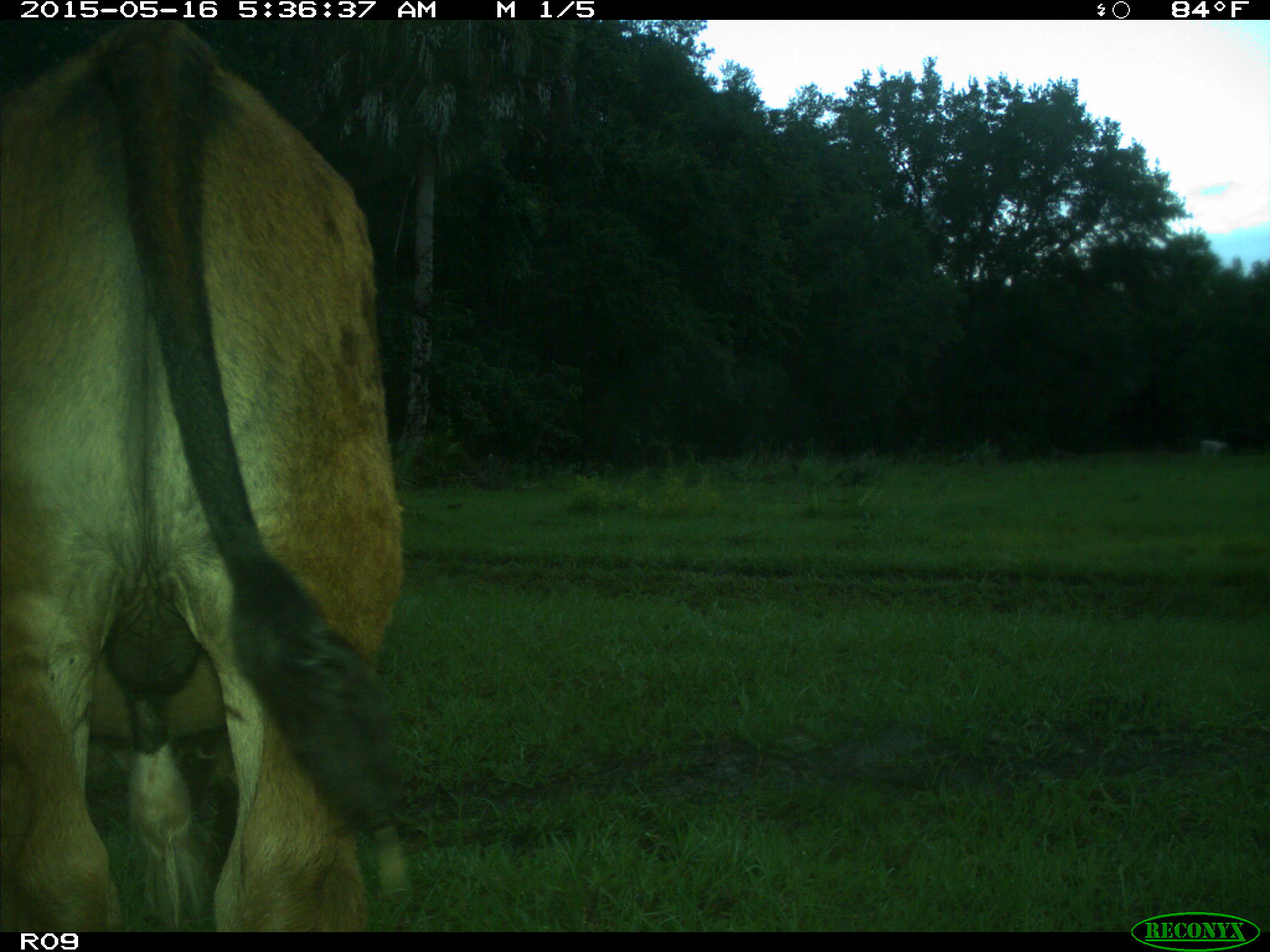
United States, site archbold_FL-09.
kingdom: Animalia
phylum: Chordata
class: Mammalia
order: Artiodactyla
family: Bovidae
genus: Bos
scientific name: Bos taurus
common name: domestic cow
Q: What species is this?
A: Bos taurus (domestic cow).